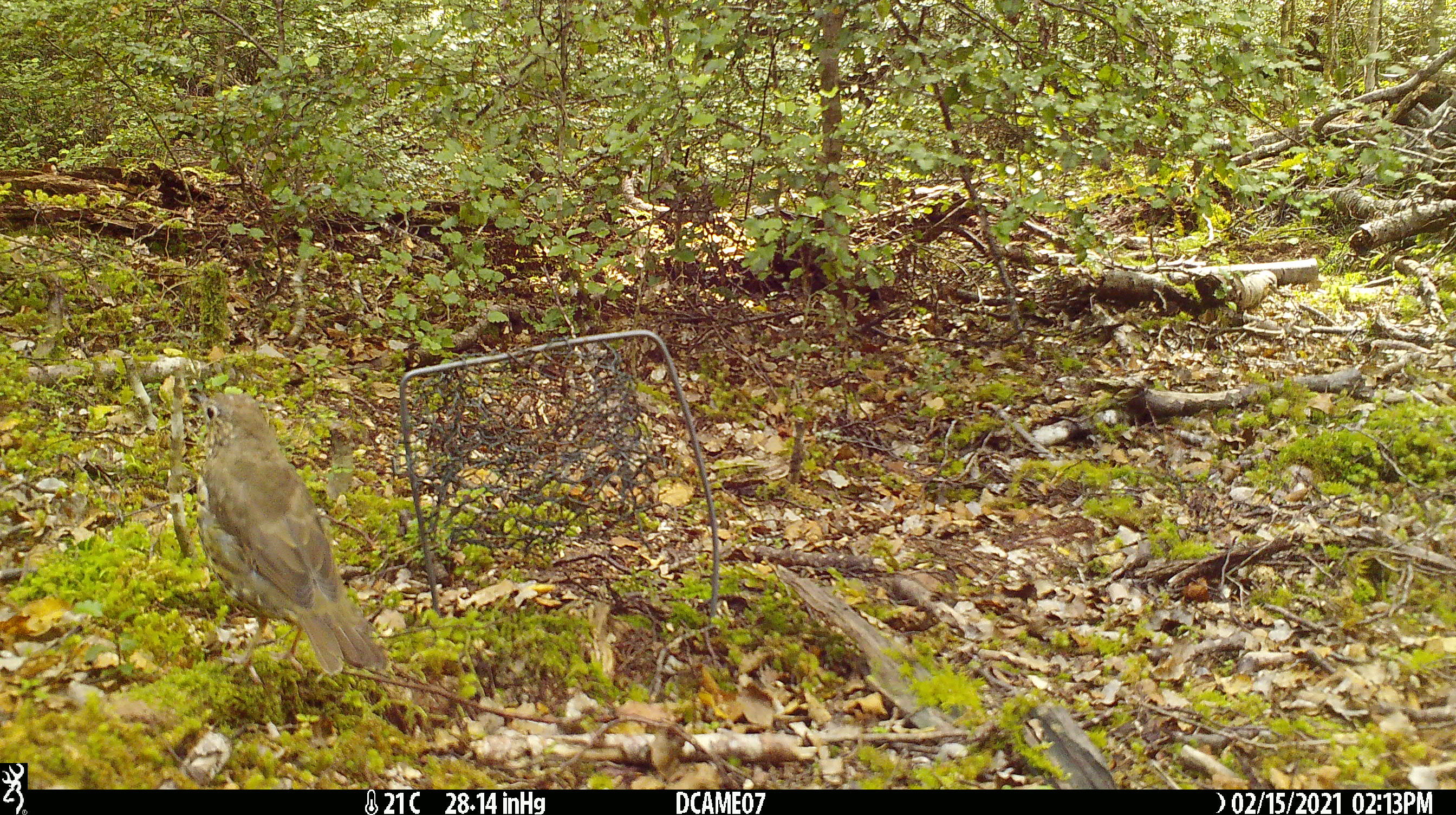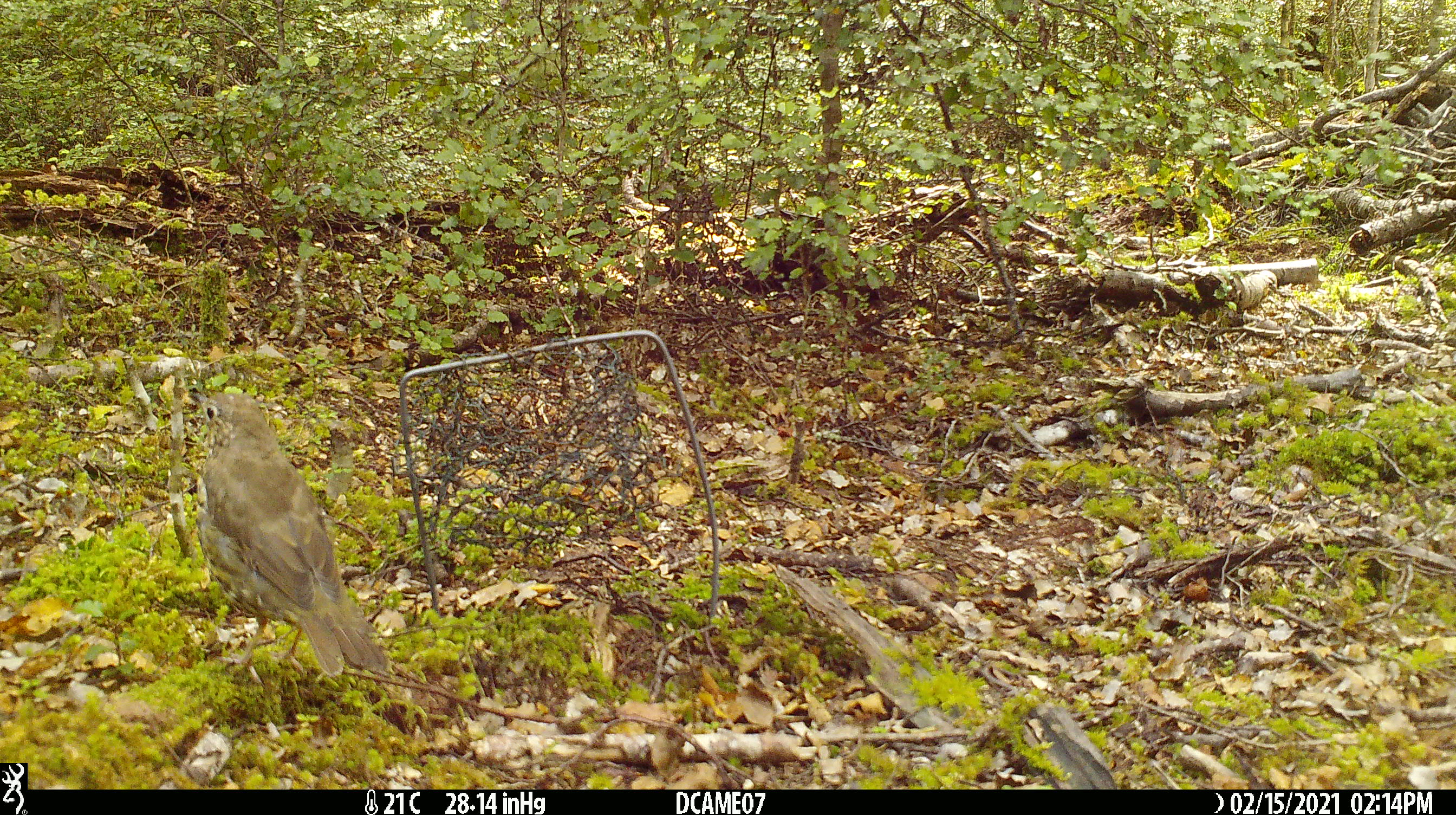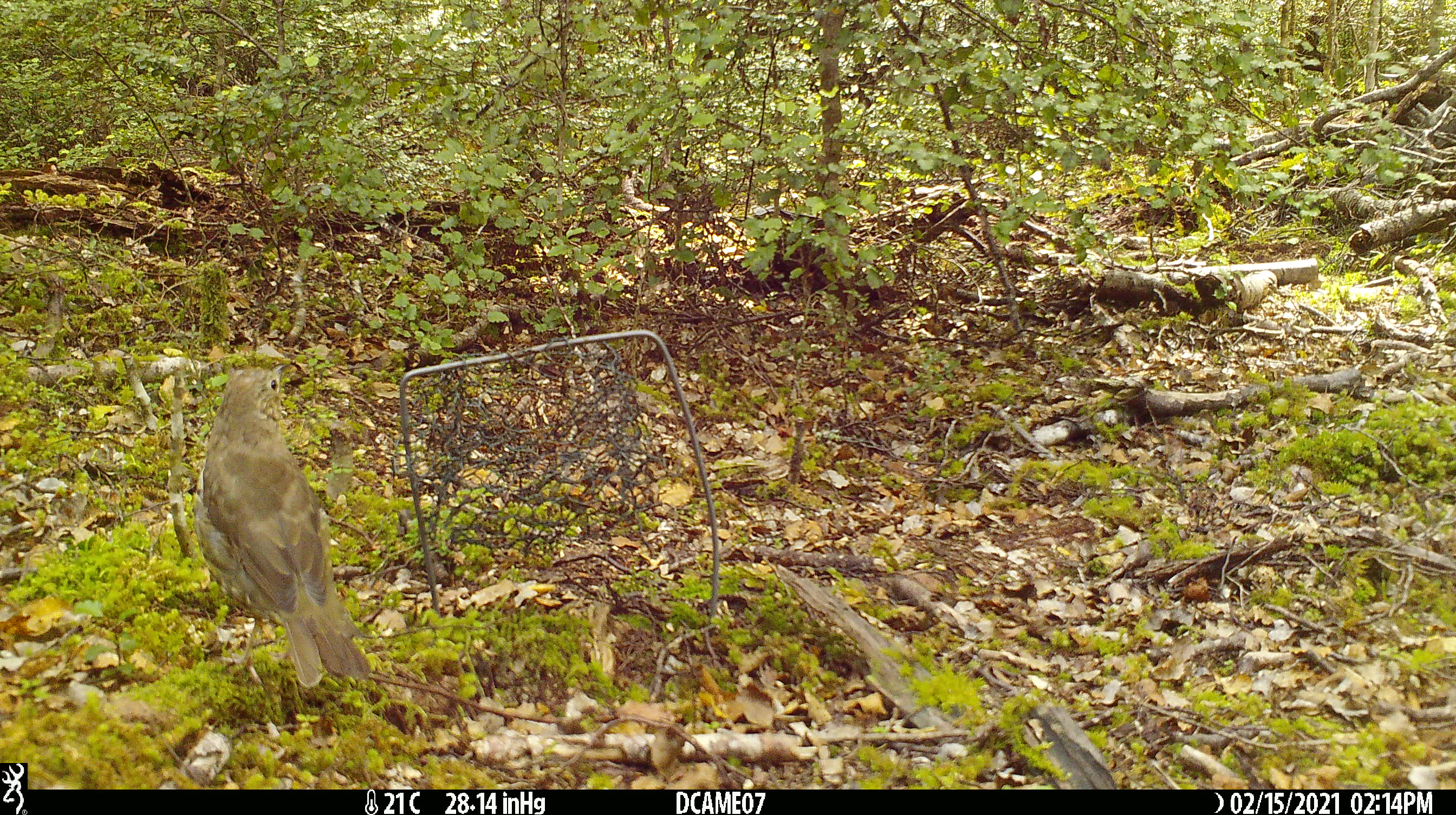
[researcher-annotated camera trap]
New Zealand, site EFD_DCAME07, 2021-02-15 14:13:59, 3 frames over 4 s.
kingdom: Animalia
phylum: Chordata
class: Aves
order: Passeriformes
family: Turdidae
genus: Turdus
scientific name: Turdus philomelos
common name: song thrush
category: thrush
Thrush (song thrush) (Turdus philomelos).